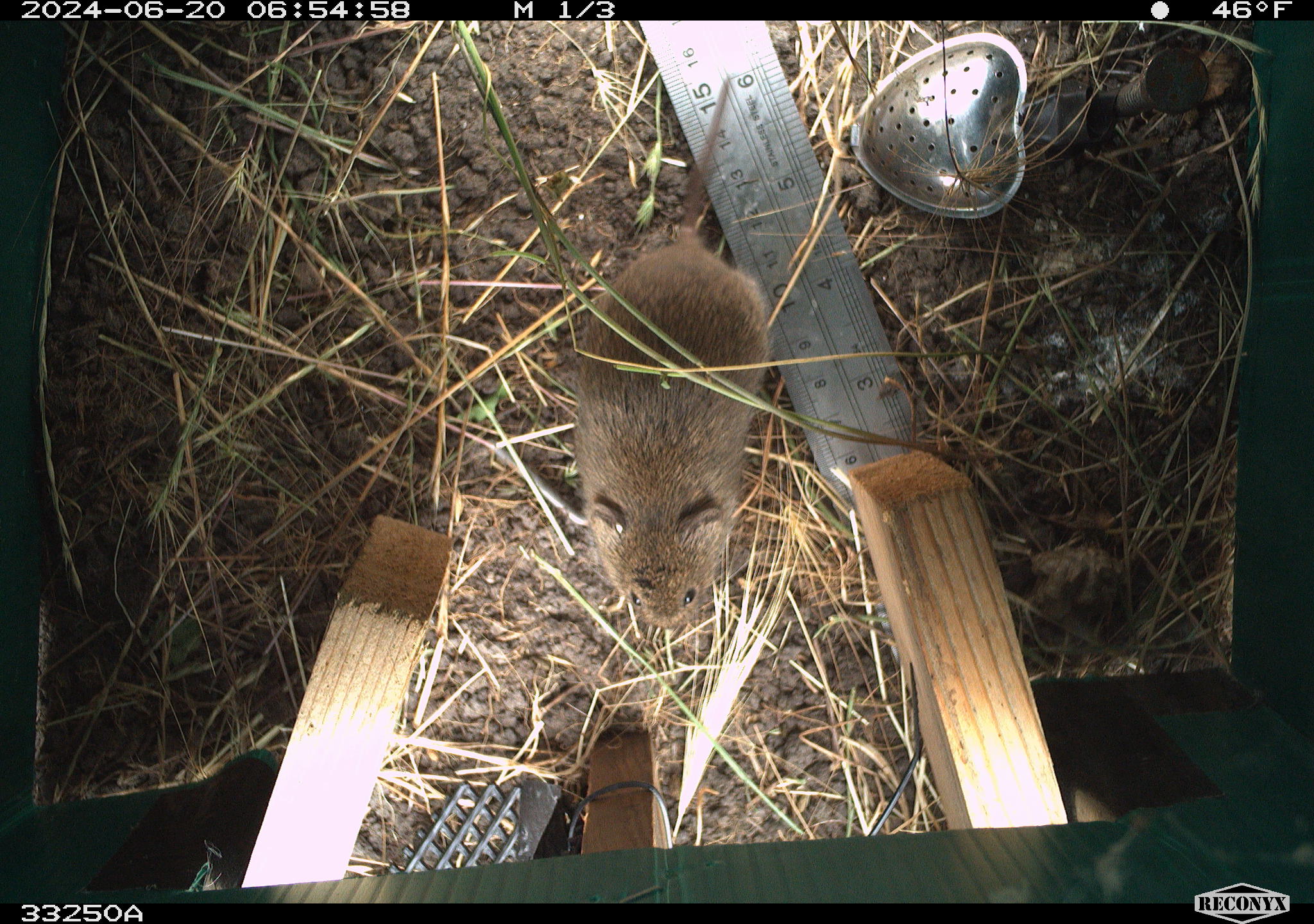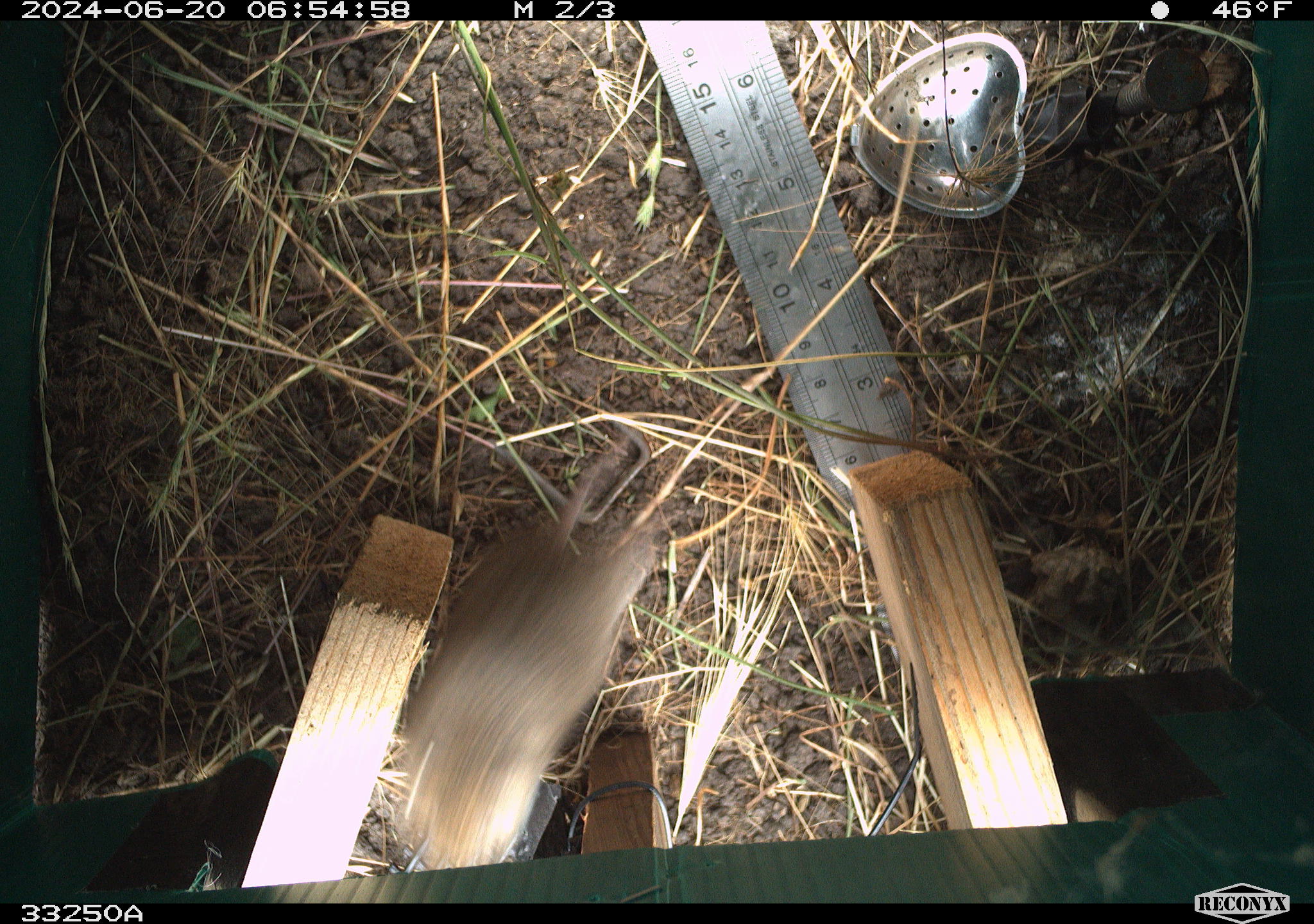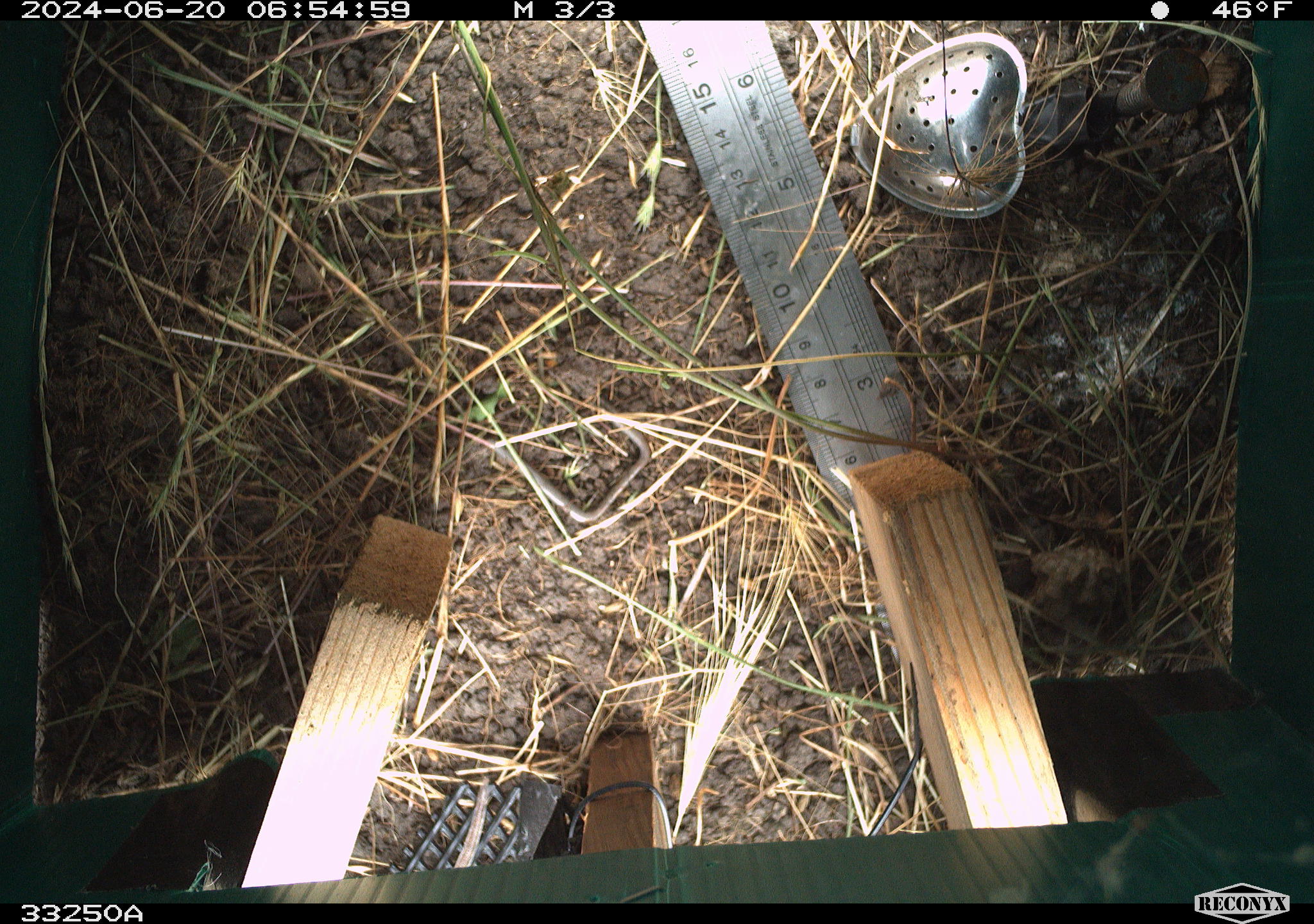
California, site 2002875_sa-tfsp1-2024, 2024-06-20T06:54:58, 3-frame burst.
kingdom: Animalia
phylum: Chordata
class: Mammalia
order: Rodentia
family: Cricetidae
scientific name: Arvicolinae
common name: voles, lemmings, and muskrats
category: arvicolinae subfamily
Arvicolinae subfamily (voles, lemmings, and muskrats) (Arvicolinae).